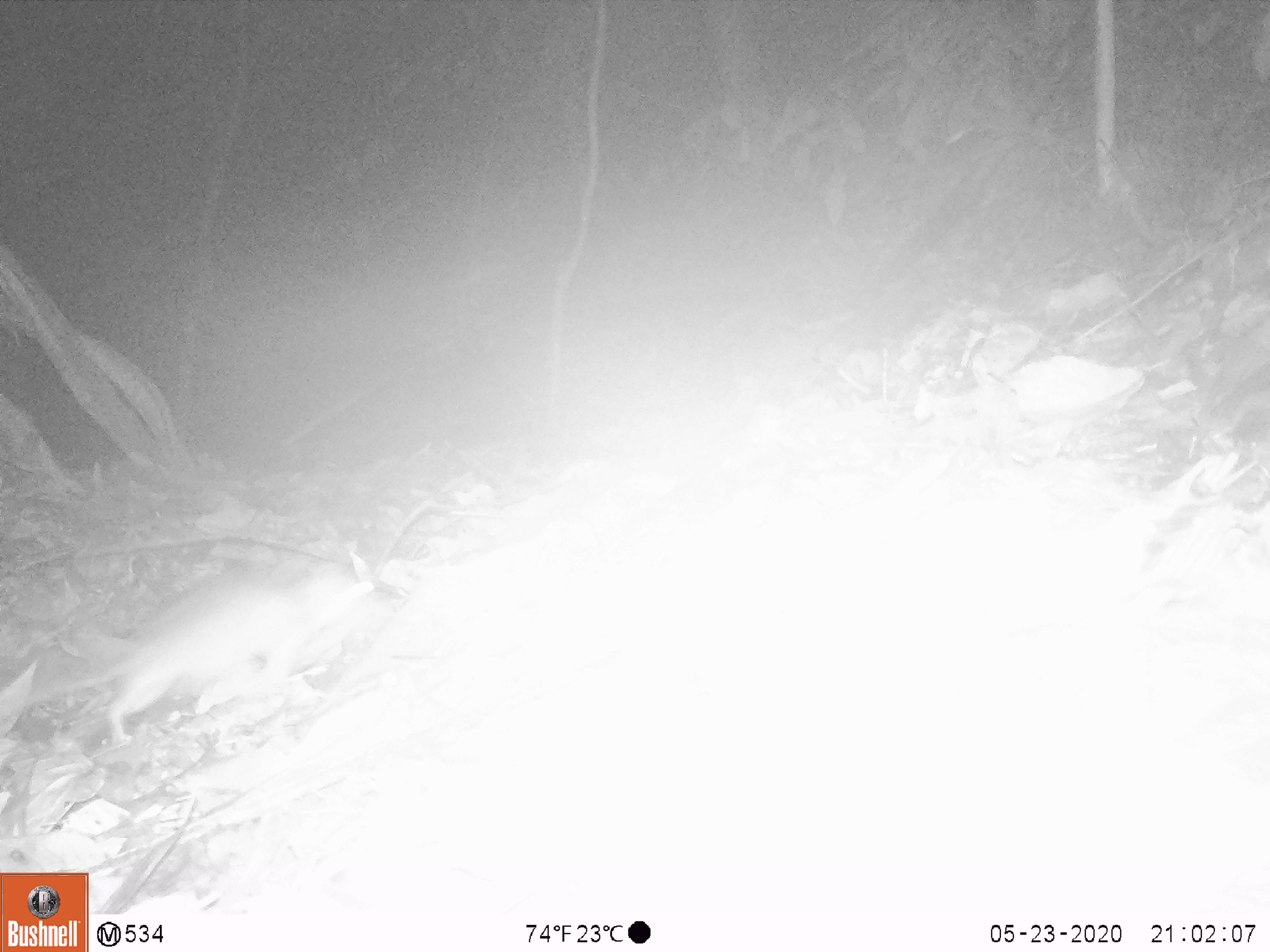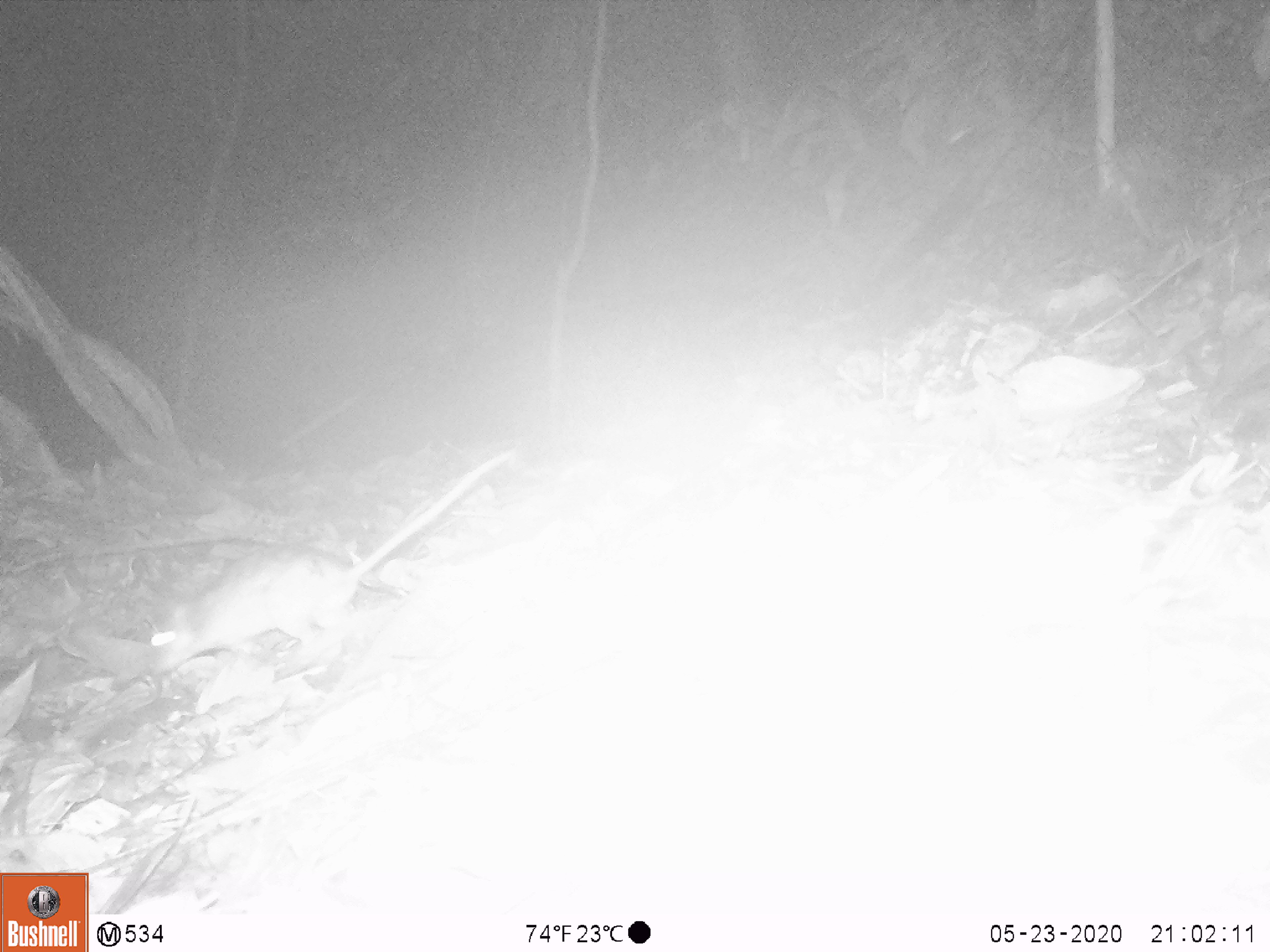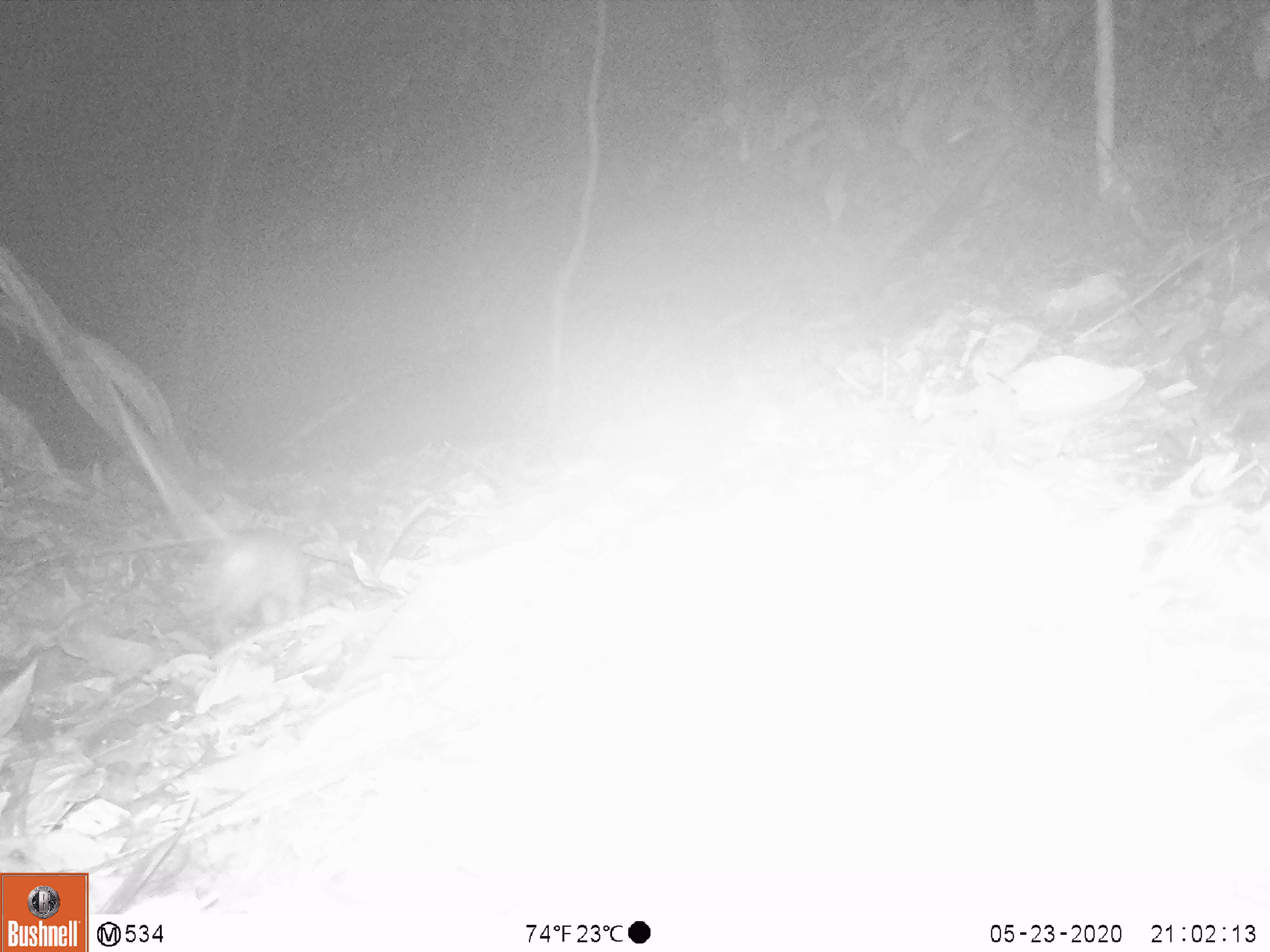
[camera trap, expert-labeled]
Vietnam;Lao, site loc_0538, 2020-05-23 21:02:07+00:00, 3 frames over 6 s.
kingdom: Animalia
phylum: Chordata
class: Mammalia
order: Rodentia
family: Muridae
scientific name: Muridae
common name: old-world mice and rats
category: unidentified murid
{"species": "unidentified murid (old-world mice and rats) (Muridae)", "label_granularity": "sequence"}